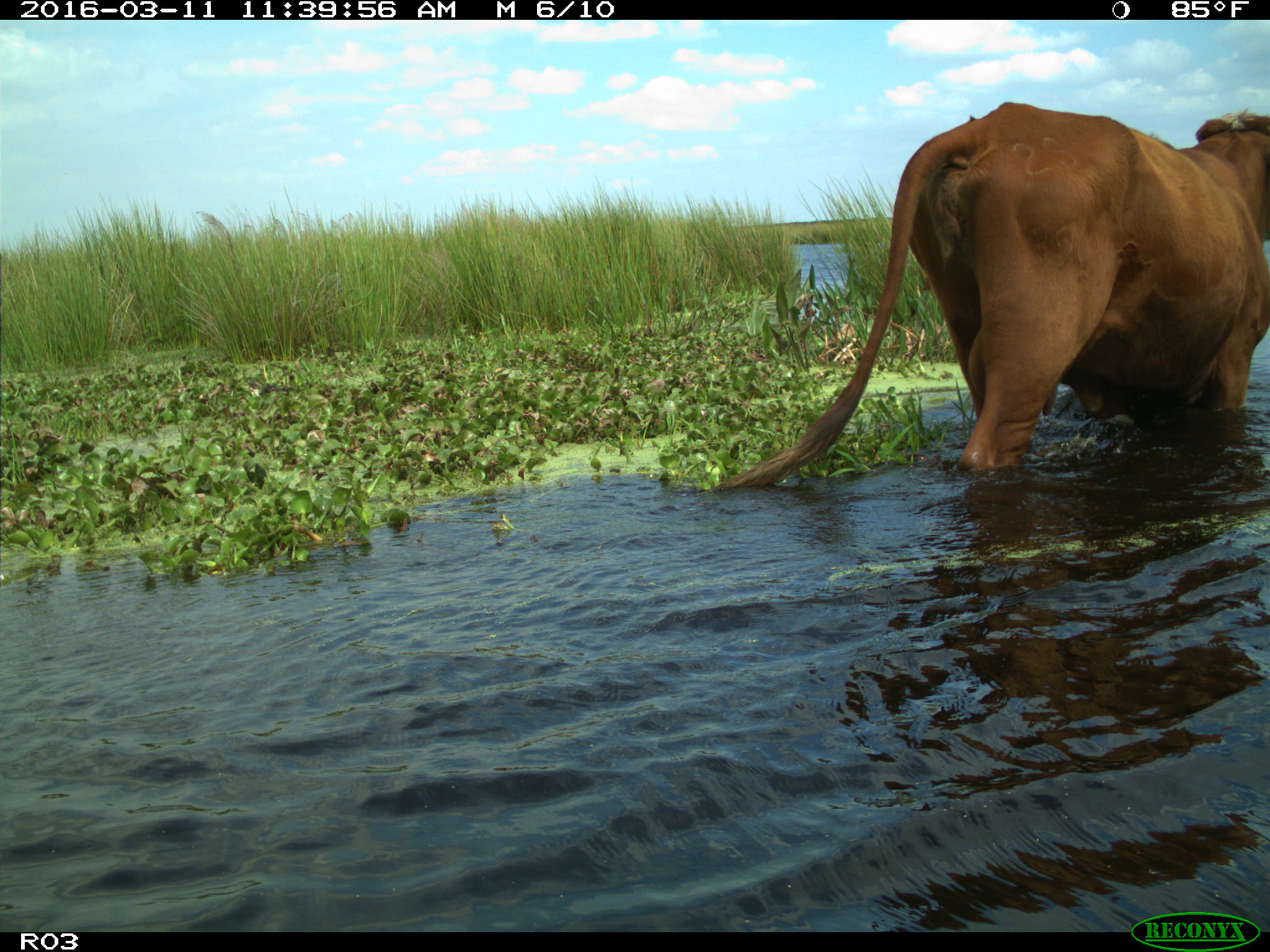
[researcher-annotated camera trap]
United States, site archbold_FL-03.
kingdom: Animalia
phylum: Chordata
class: Mammalia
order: Artiodactyla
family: Bovidae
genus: Bos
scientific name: Bos taurus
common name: domestic cow